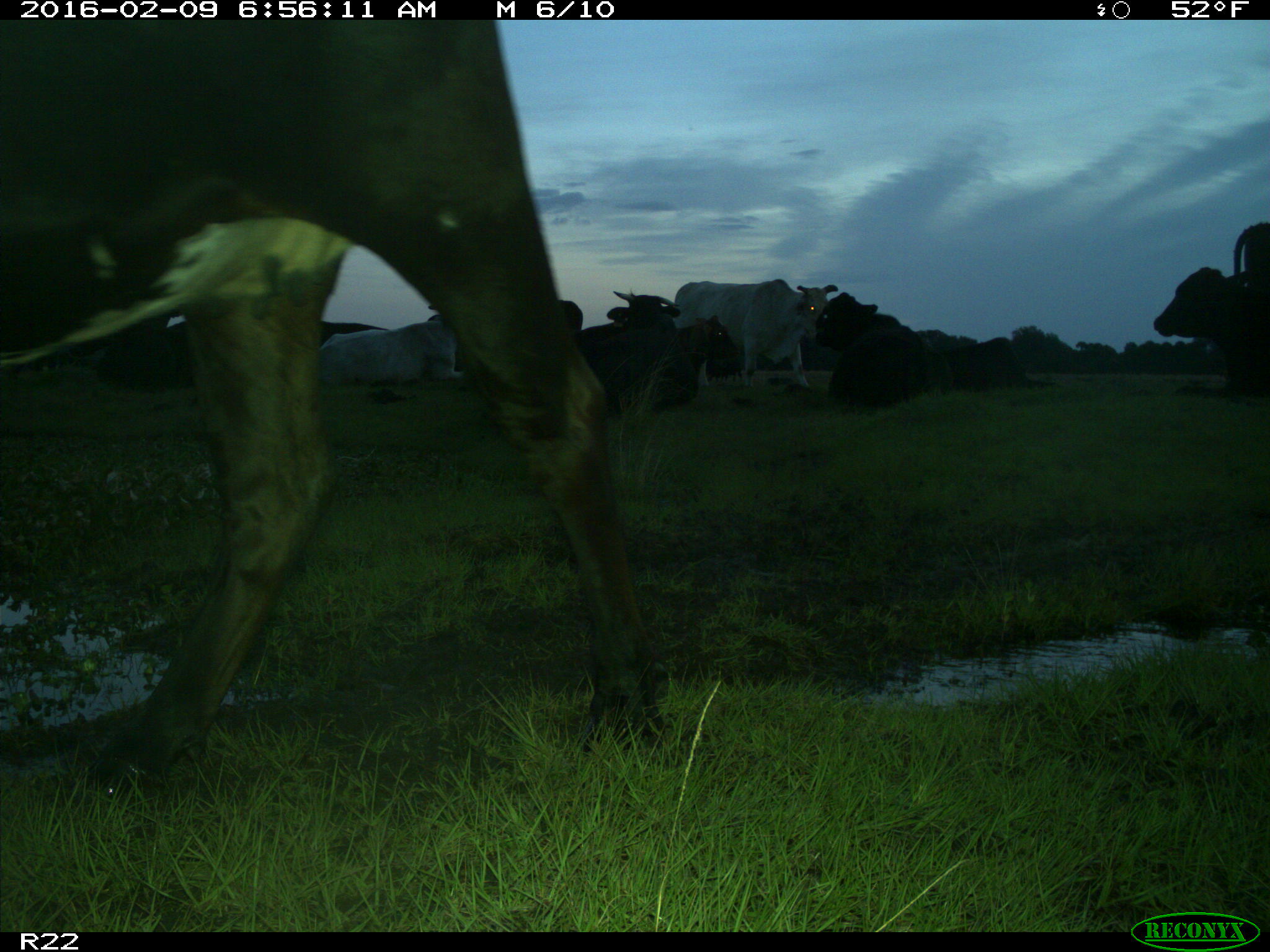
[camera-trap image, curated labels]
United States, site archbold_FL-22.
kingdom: Animalia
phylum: Chordata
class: Mammalia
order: Artiodactyla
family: Bovidae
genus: Bos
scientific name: Bos taurus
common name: domestic cow